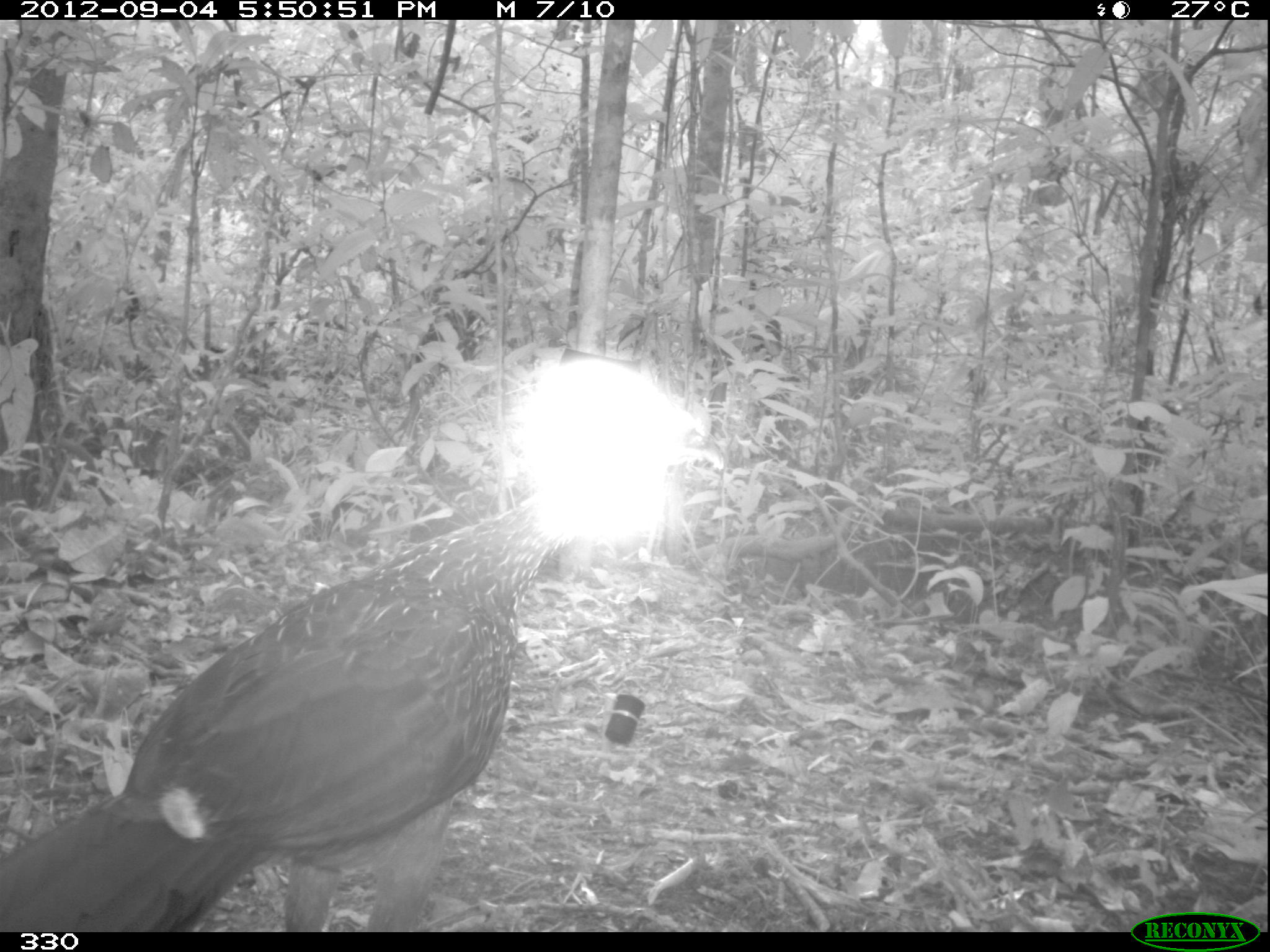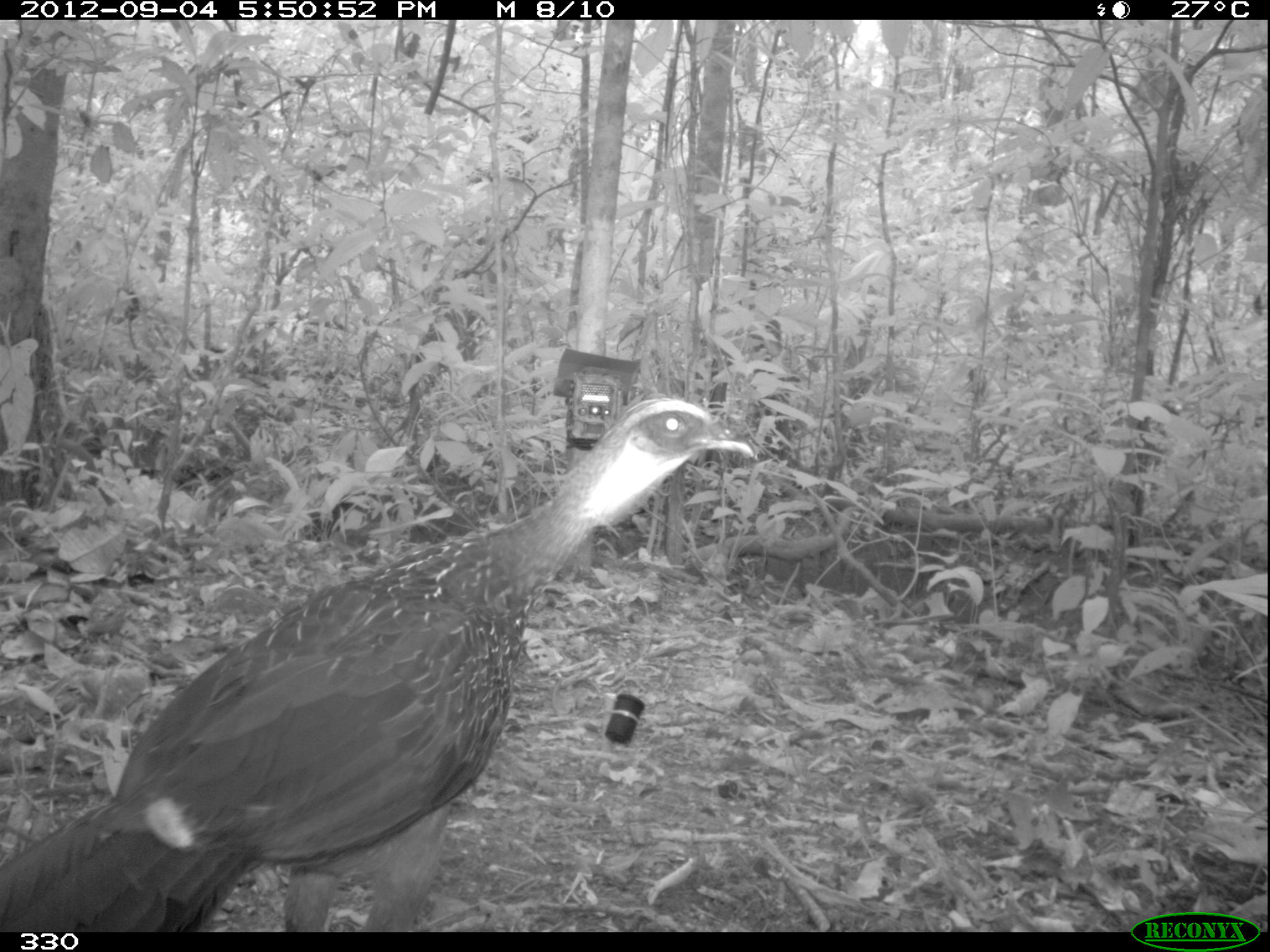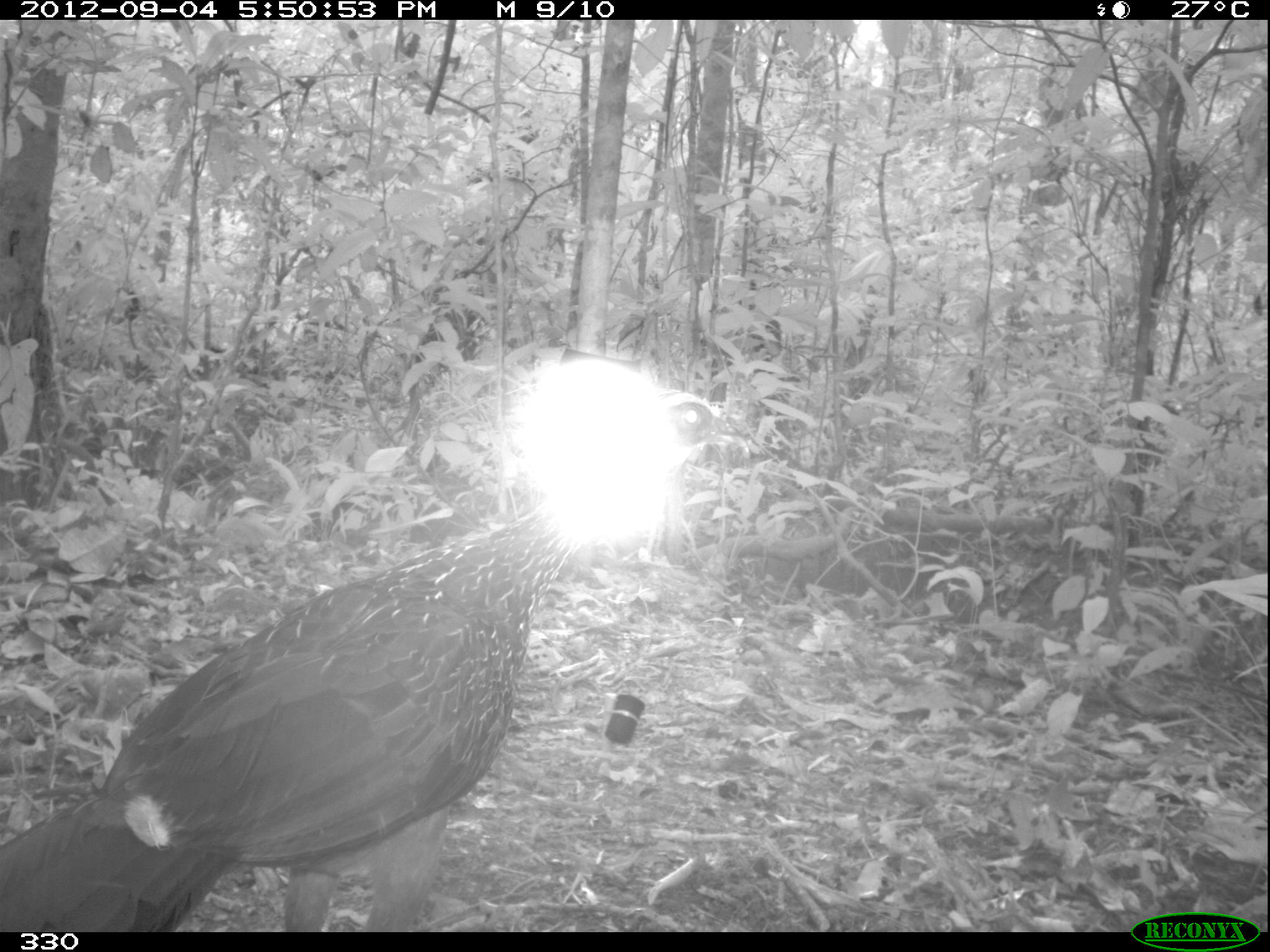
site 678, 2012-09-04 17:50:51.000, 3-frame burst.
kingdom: Animalia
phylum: Chordata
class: Aves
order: Galliformes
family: Cracidae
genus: Penelope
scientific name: Penelope jacquacu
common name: spix's guan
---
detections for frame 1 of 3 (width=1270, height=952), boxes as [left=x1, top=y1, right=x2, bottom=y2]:
penelope jacquacu: [left=0, top=490, right=575, bottom=932]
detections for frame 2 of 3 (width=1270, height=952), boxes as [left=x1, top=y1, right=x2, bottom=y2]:
penelope jacquacu: [left=0, top=396, right=754, bottom=932]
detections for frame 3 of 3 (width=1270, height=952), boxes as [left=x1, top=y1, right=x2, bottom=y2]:
penelope jacquacu: [left=0, top=391, right=745, bottom=932]